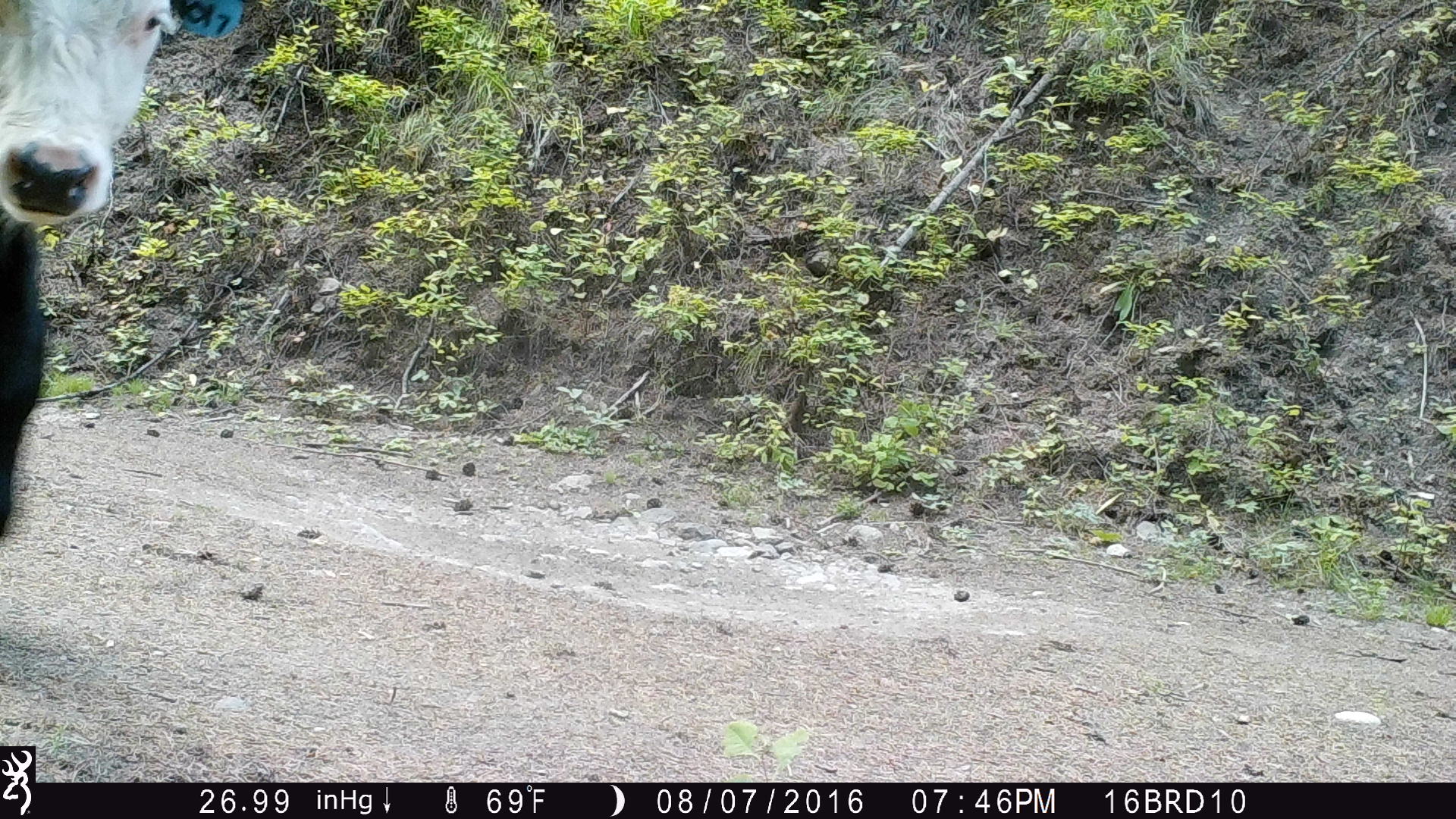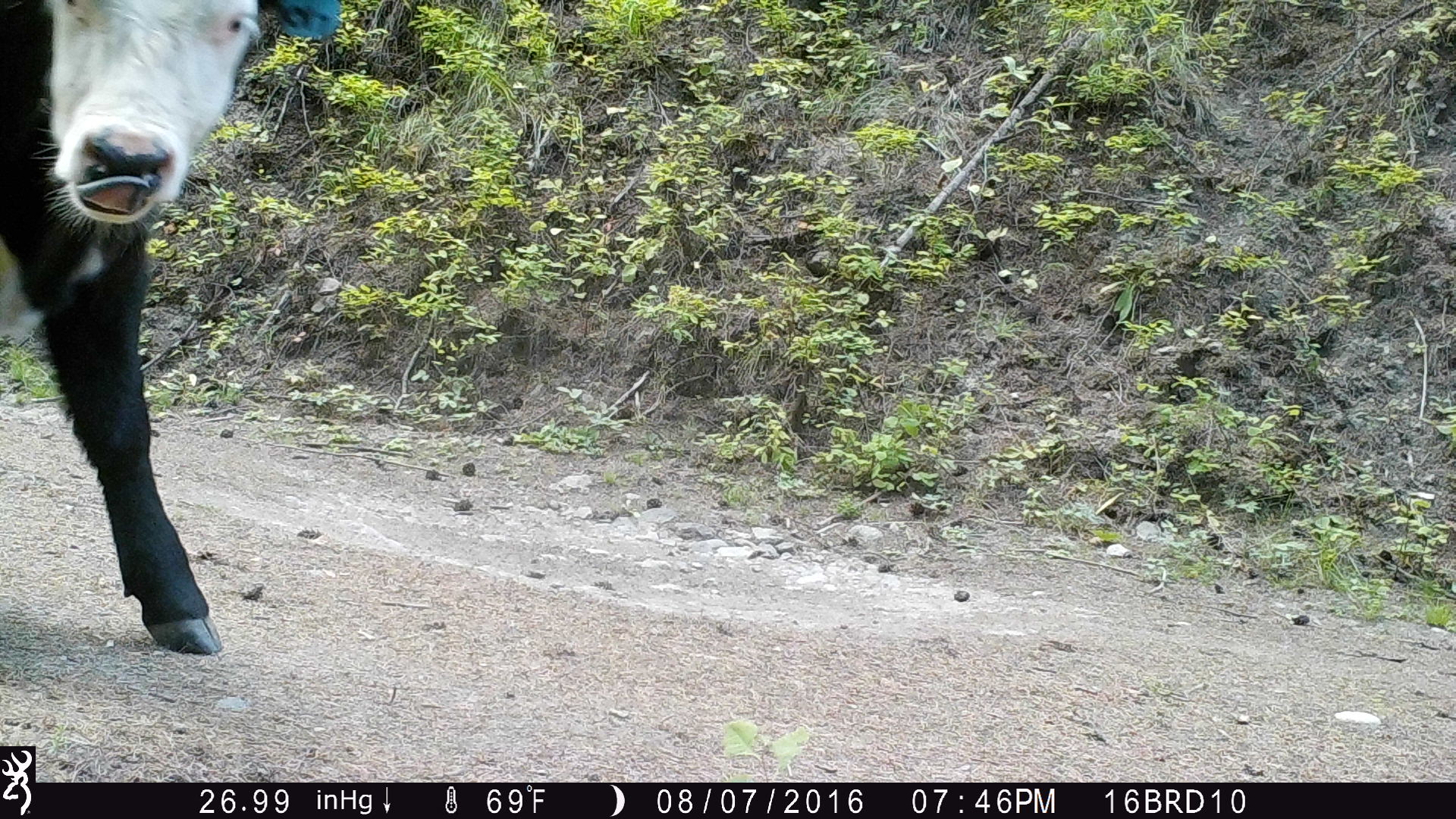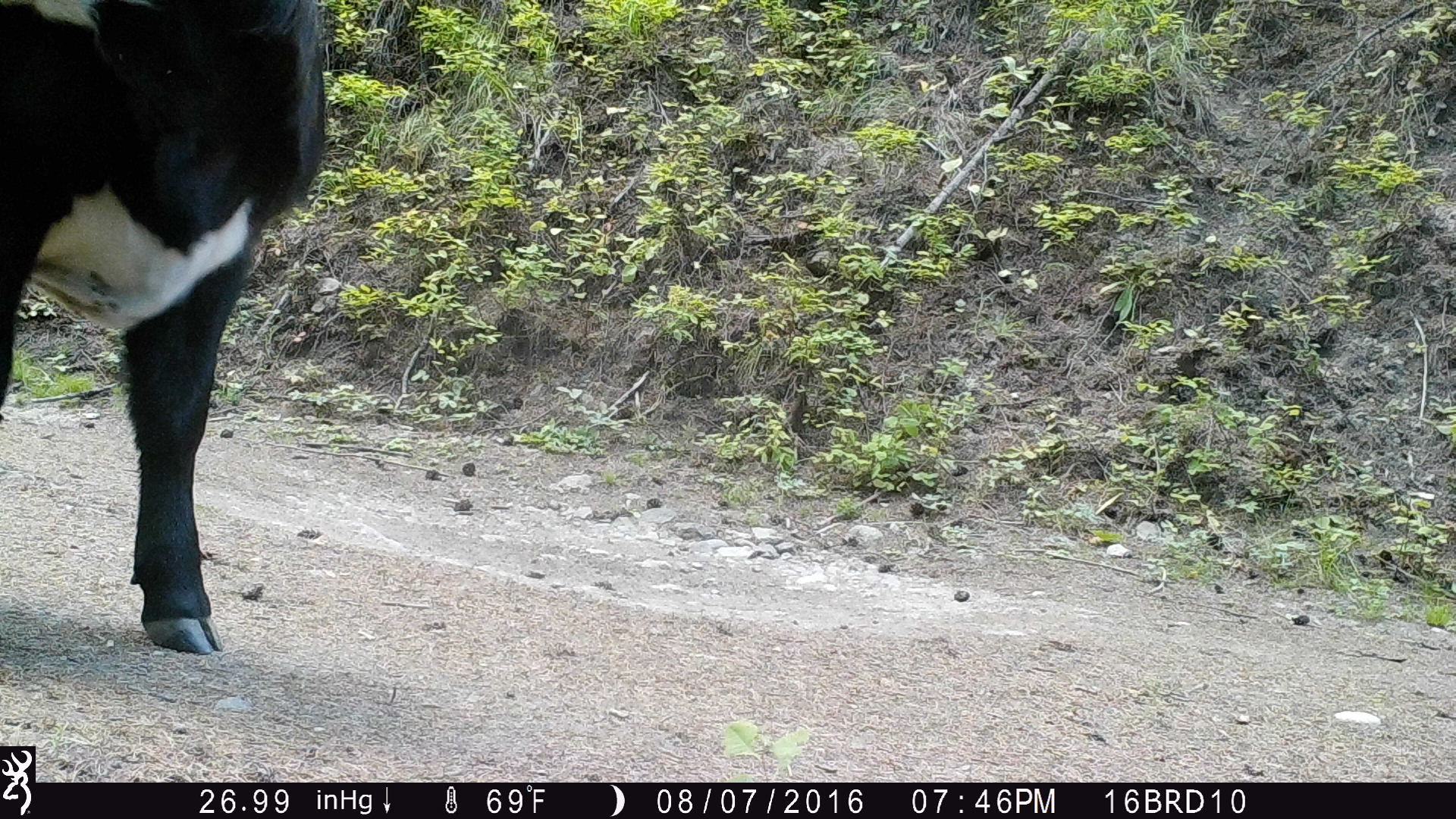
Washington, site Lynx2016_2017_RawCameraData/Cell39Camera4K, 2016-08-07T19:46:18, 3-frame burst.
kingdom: Animalia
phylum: Chordata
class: Mammalia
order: Artiodactyla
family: Bovidae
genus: Bos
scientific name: Bos taurus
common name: domestic cattle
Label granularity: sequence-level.